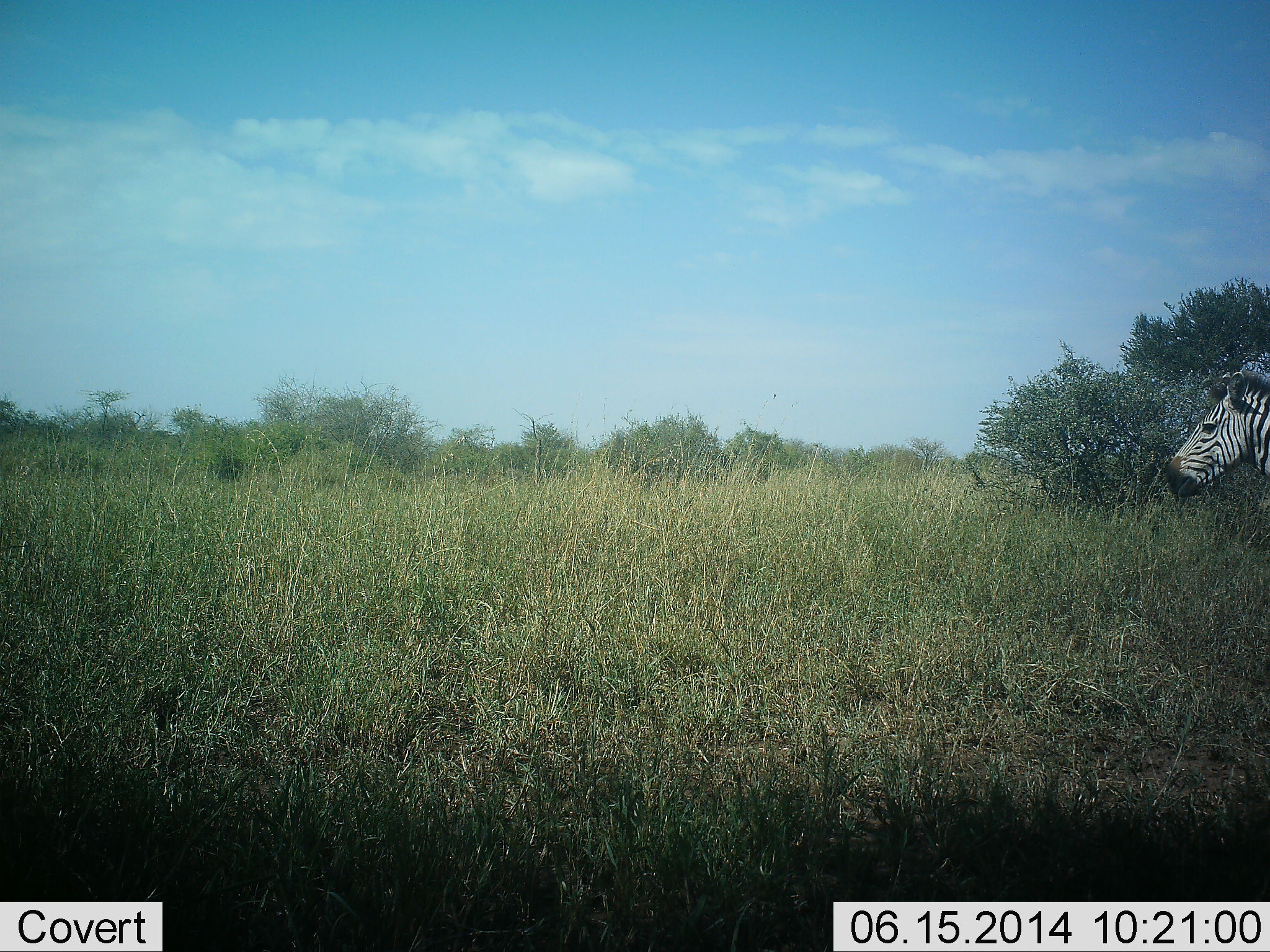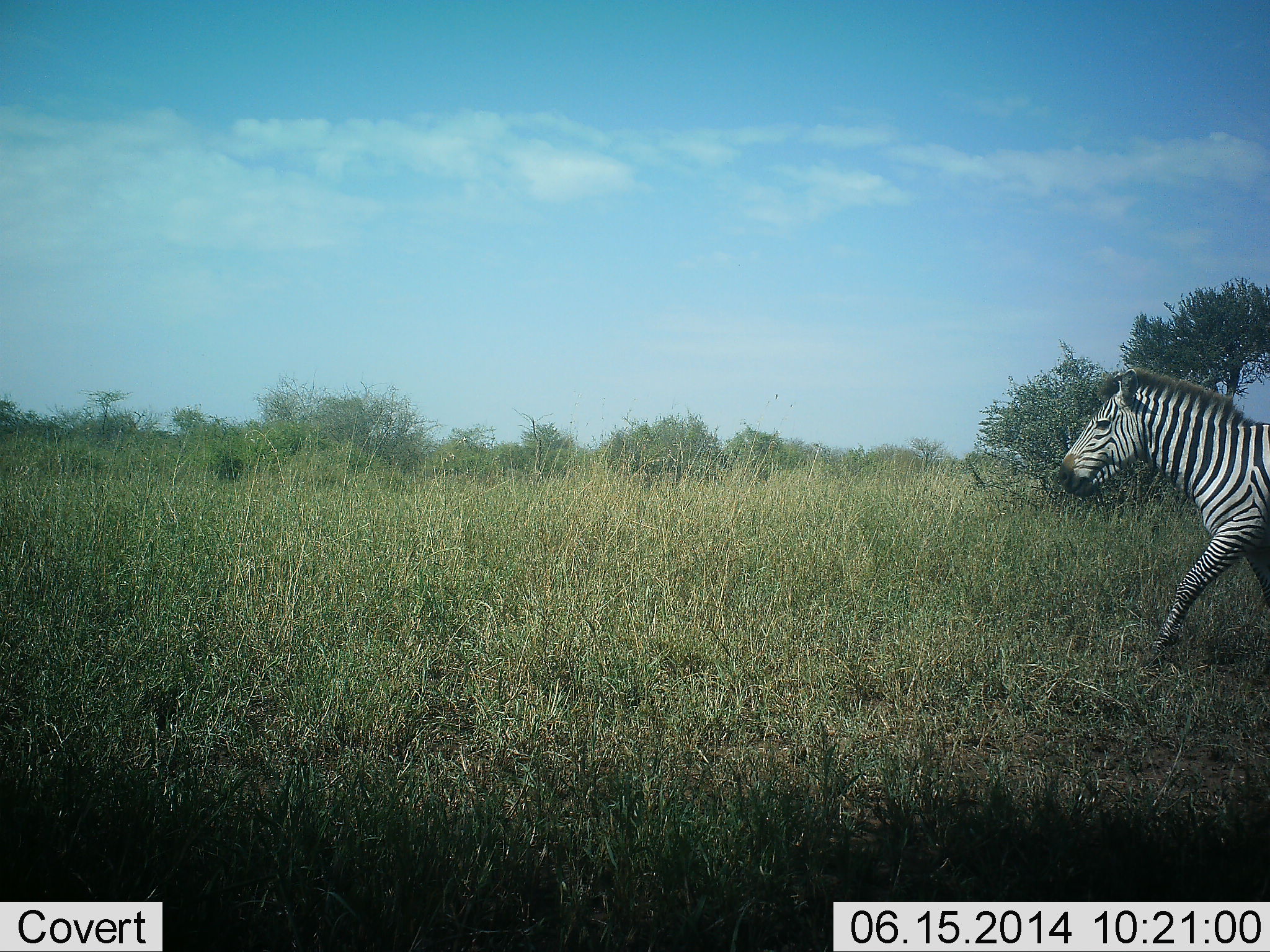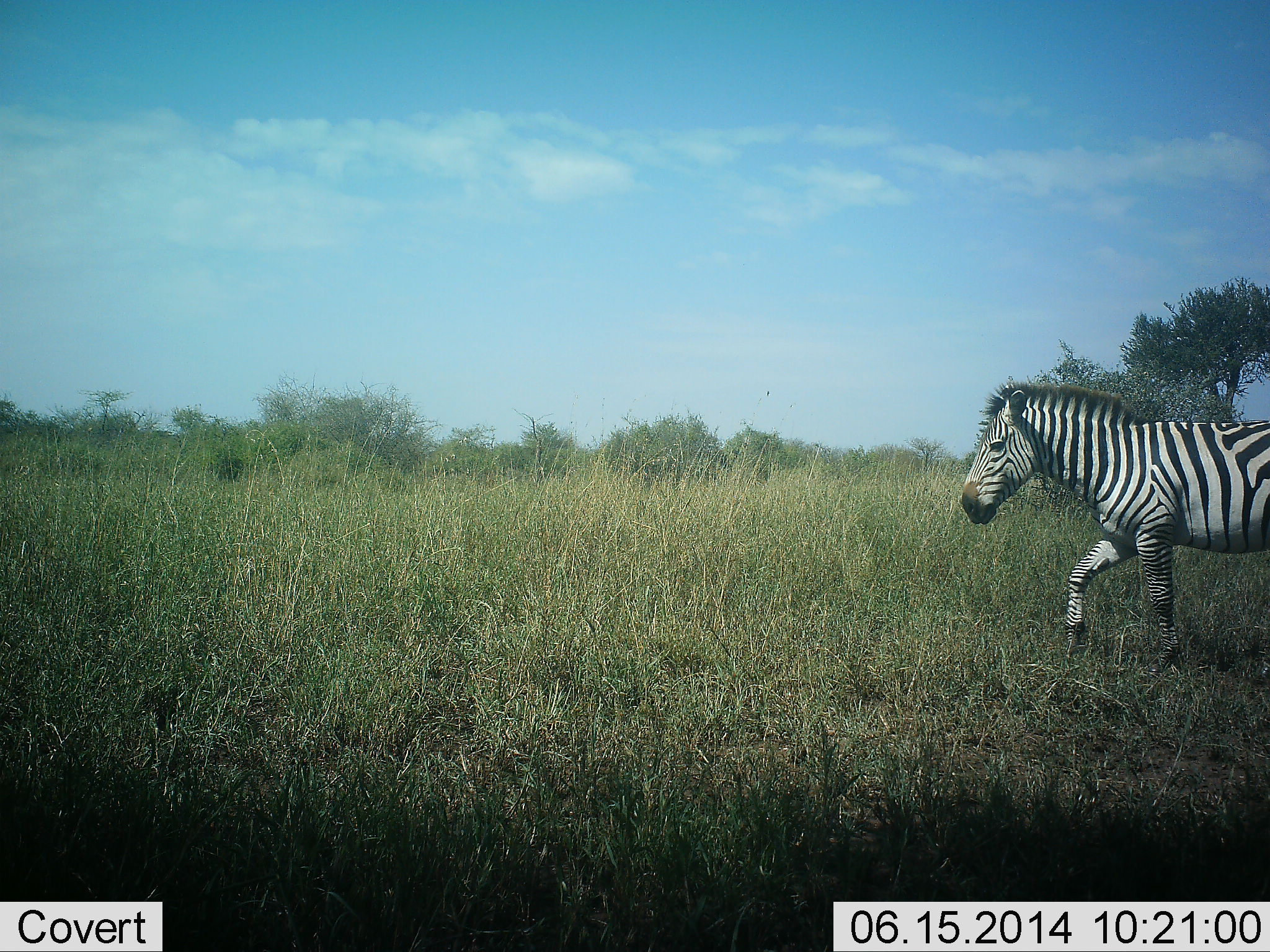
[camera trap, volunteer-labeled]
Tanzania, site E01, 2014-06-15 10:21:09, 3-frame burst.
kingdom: Animalia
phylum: Chordata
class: Mammalia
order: Perissodactyla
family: Equidae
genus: Equus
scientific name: Equus quagga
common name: plains zebra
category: zebra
Zebra (plains zebra) (Equus quagga), count 1. Behavior (volunteer vote fractions): standing 10%, resting 0%, moving 100%, interacting 0%. Young present (vote fraction): 0%. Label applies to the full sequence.